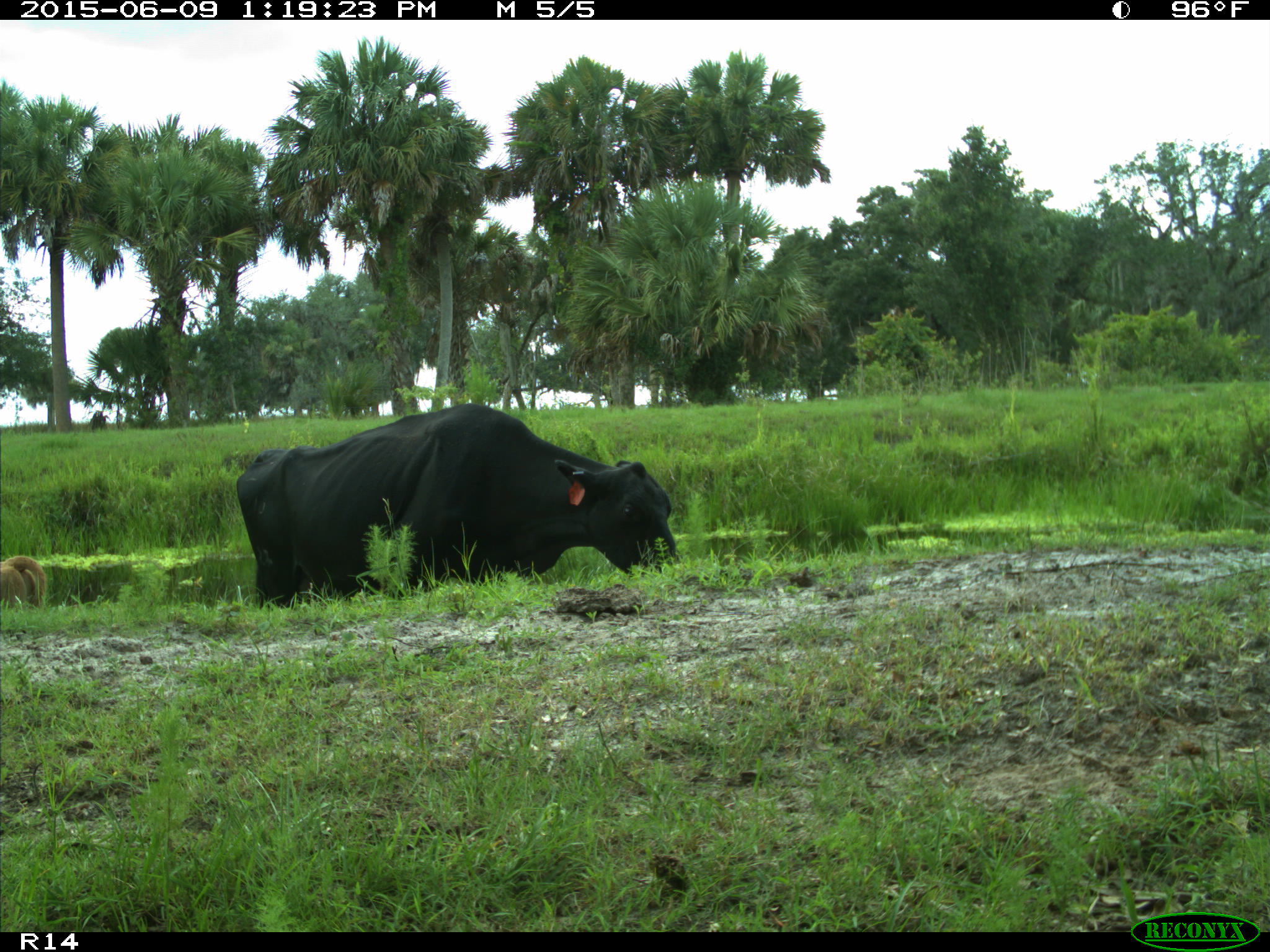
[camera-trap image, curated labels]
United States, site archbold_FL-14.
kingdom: Animalia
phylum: Chordata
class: Mammalia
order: Artiodactyla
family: Bovidae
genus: Bos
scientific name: Bos taurus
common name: domestic cow